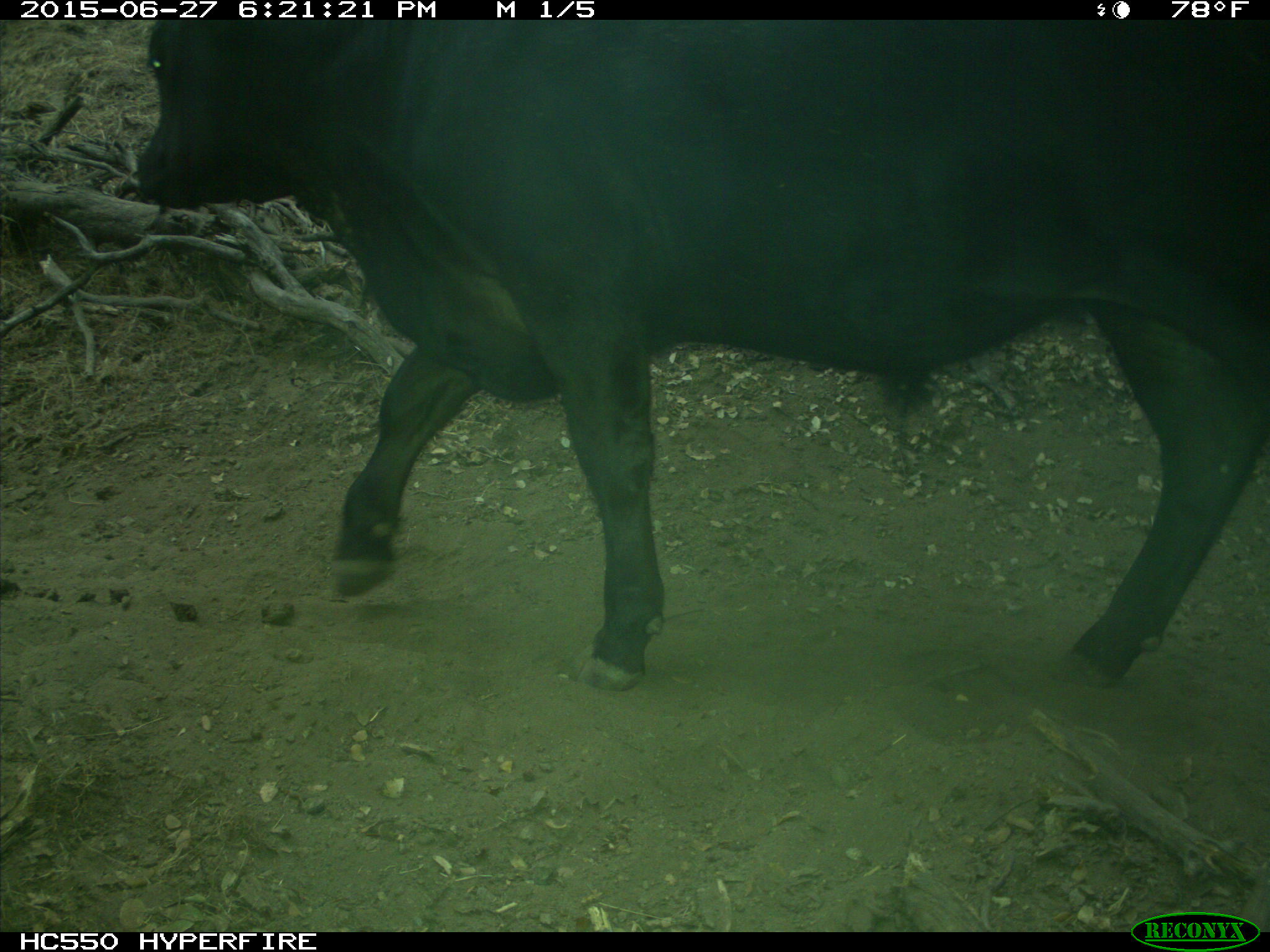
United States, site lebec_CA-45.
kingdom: Animalia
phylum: Chordata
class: Mammalia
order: Artiodactyla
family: Bovidae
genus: Bos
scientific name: Bos taurus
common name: domestic cow